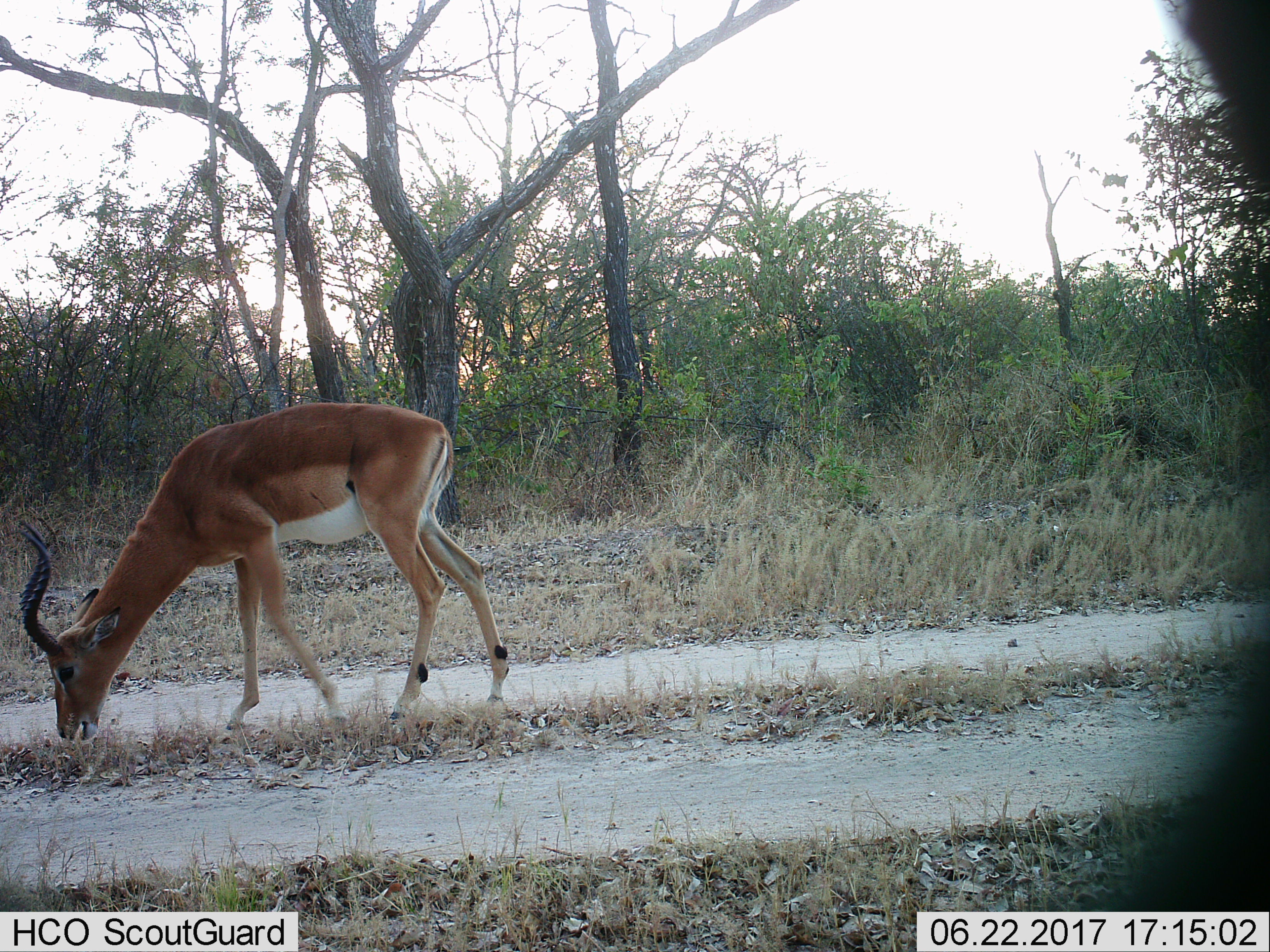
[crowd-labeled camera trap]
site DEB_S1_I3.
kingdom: Animalia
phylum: Chordata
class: Mammalia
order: Artiodactyla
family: Bovidae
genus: Aepyceros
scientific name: Aepyceros melampus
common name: impala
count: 1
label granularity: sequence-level